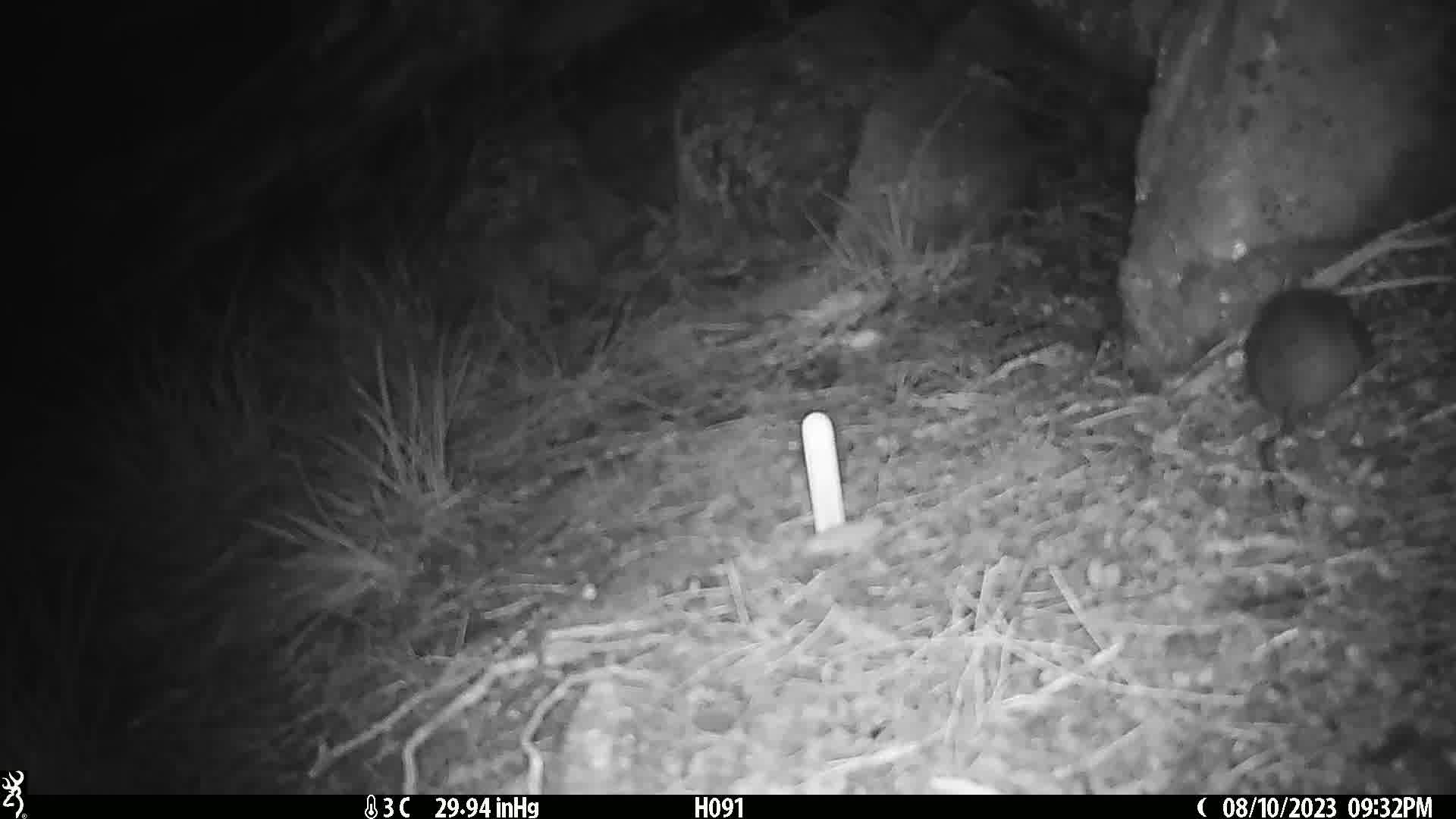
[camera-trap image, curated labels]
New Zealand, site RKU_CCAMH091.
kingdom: Animalia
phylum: Chordata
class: Mammalia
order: Rodentia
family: Muridae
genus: Rattus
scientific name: Rattus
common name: rat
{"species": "rat (Rattus)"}